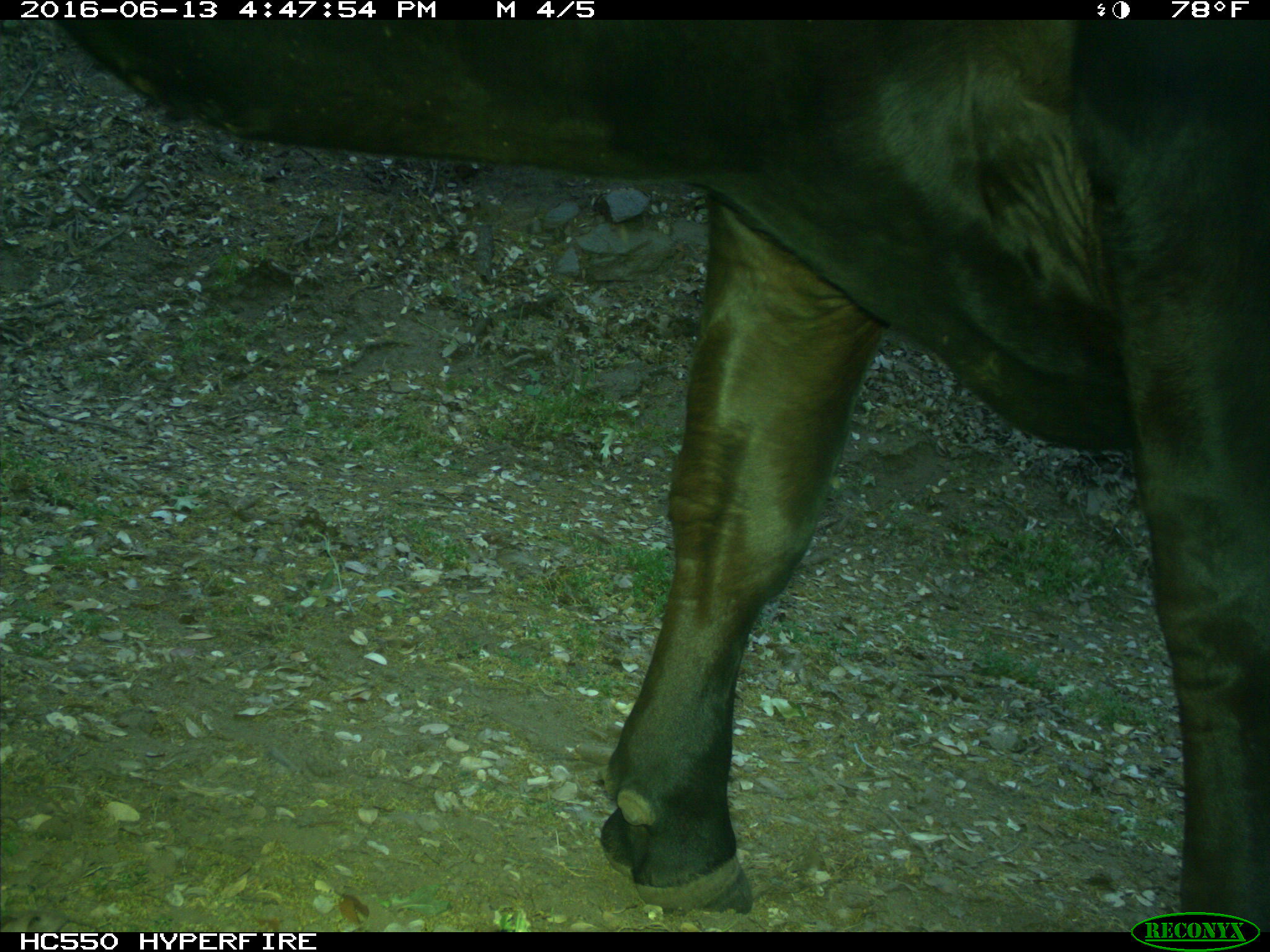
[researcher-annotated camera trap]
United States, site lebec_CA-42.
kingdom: Animalia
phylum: Chordata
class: Mammalia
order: Artiodactyla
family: Bovidae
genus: Bos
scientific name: Bos taurus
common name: domestic cow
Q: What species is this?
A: Bos taurus (domestic cow).